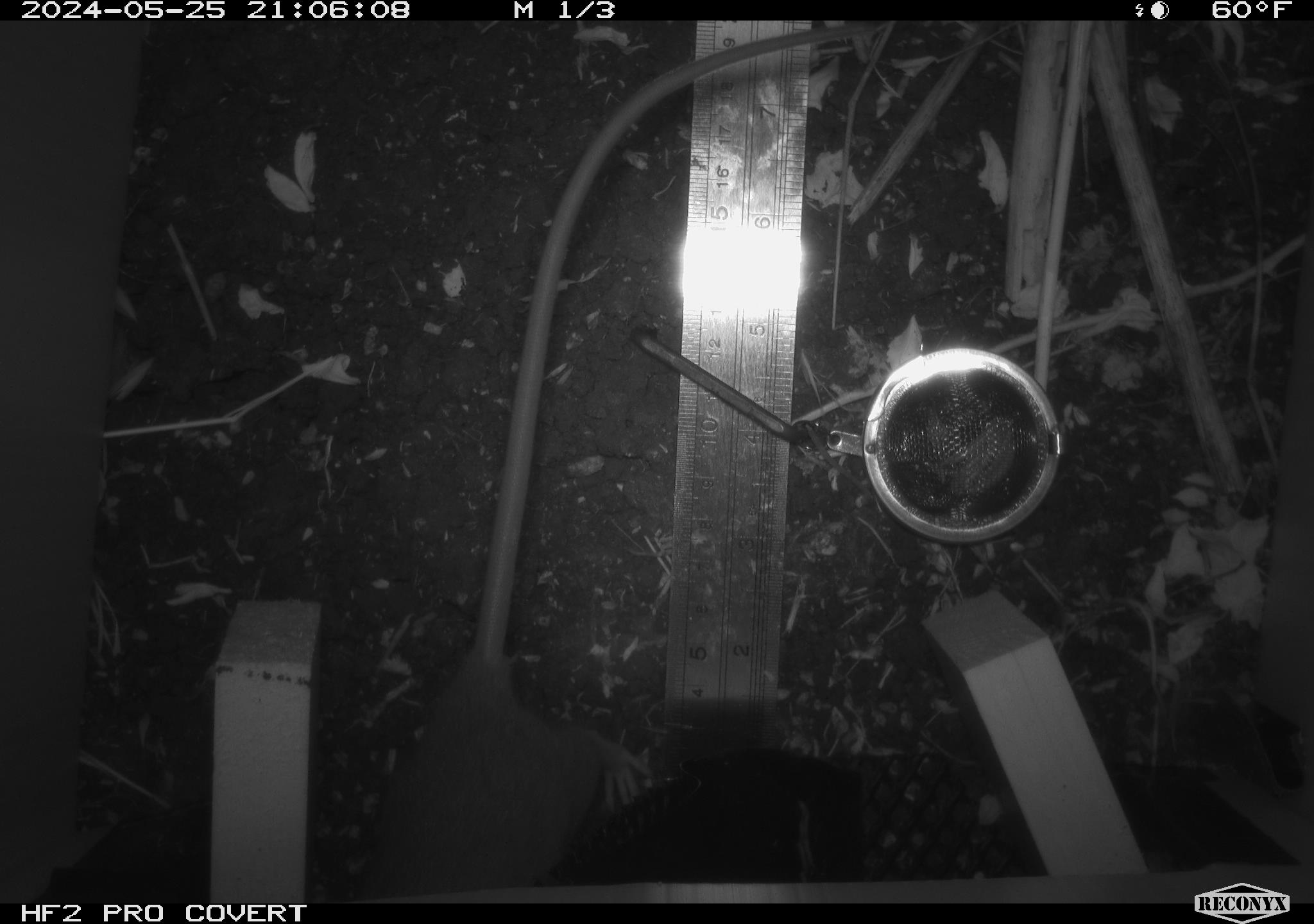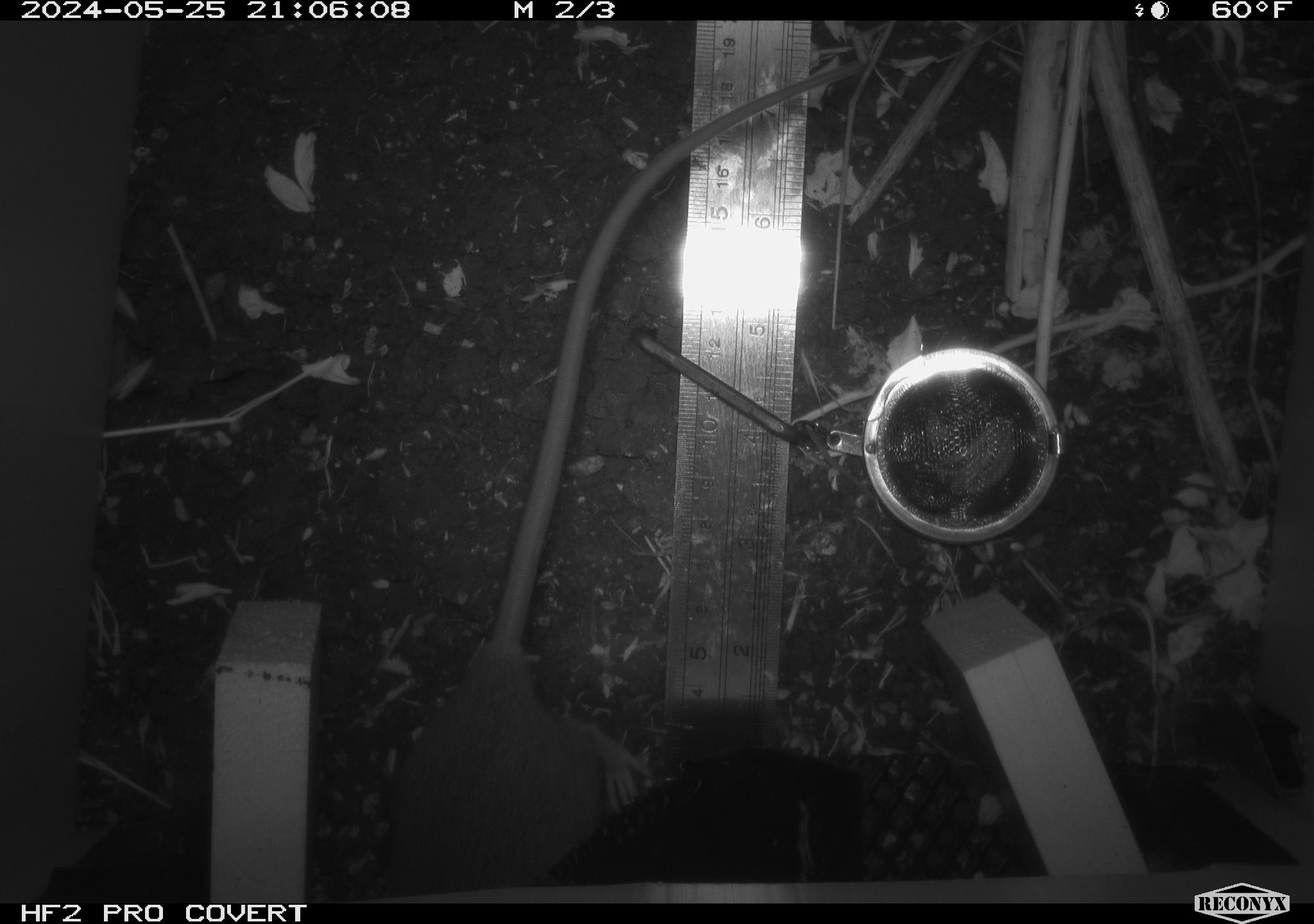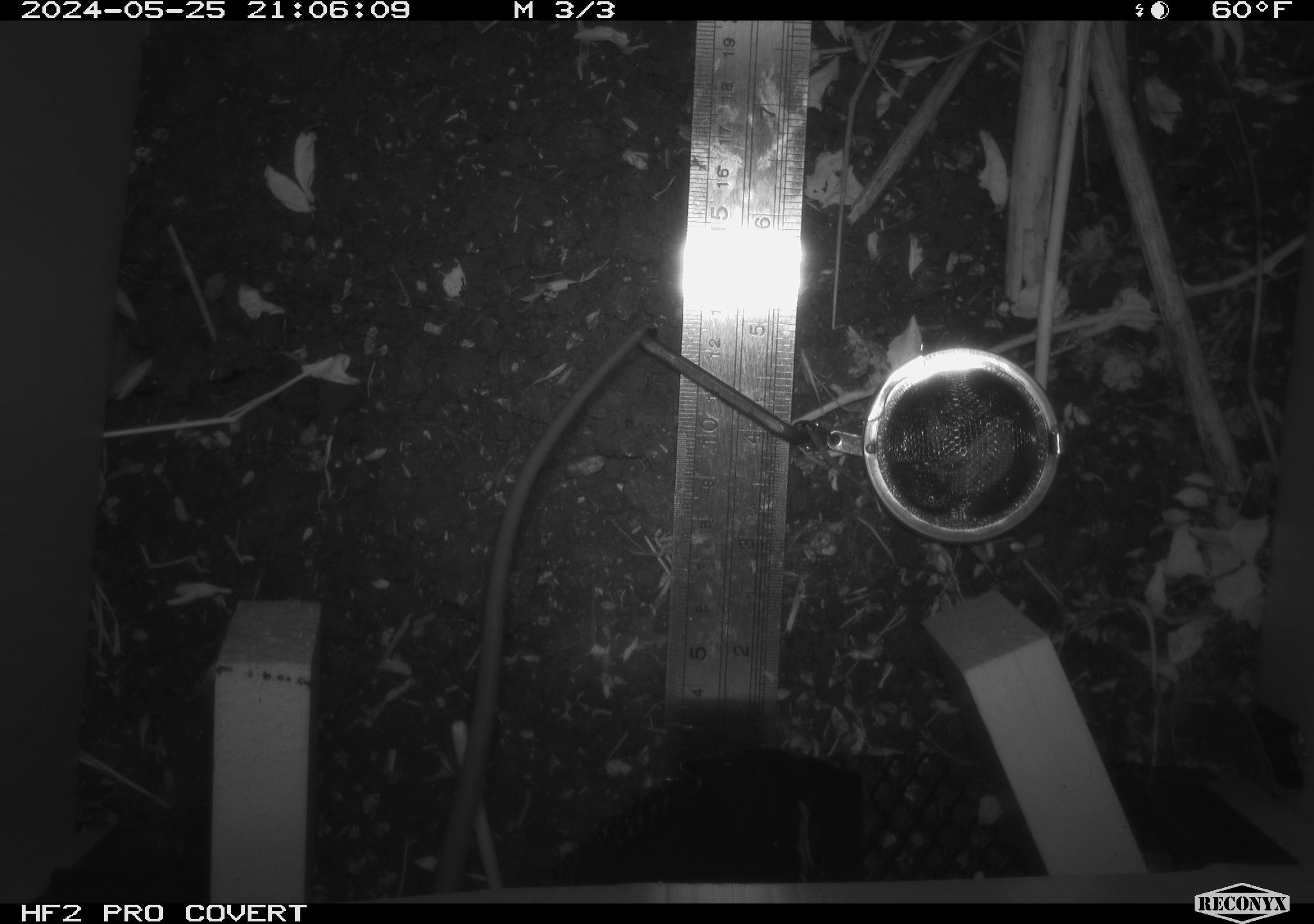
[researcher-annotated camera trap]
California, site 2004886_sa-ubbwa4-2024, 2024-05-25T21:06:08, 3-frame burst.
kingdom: Animalia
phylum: Chordata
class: Mammalia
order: Rodentia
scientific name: Rodentia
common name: woodrat or rat or mouse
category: woodrat or rat or mouse species